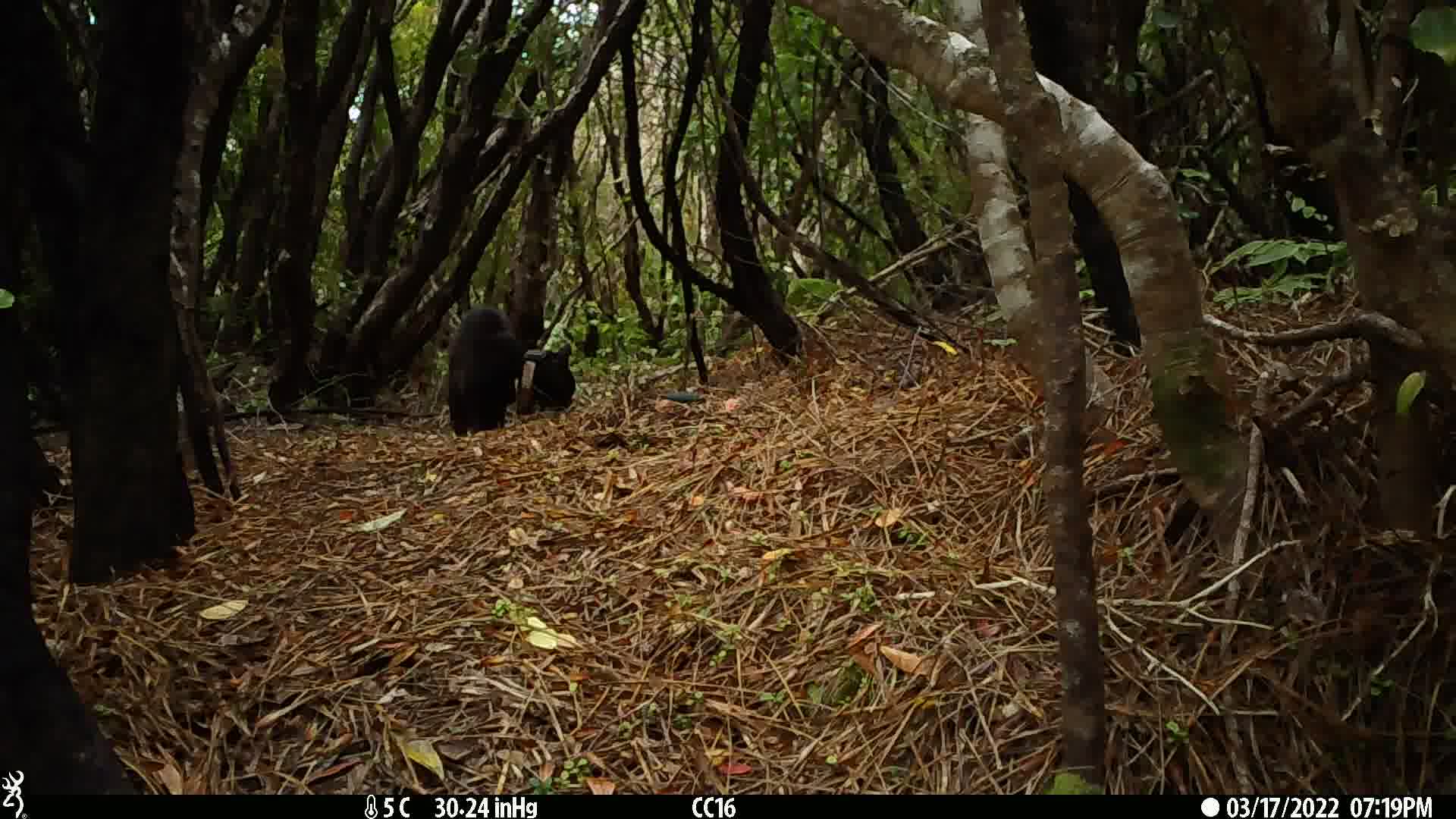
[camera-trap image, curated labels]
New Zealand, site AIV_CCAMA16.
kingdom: Animalia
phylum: Chordata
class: Mammalia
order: Carnivora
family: Felidae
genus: Felis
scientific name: Felis catus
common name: domestic cat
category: cat